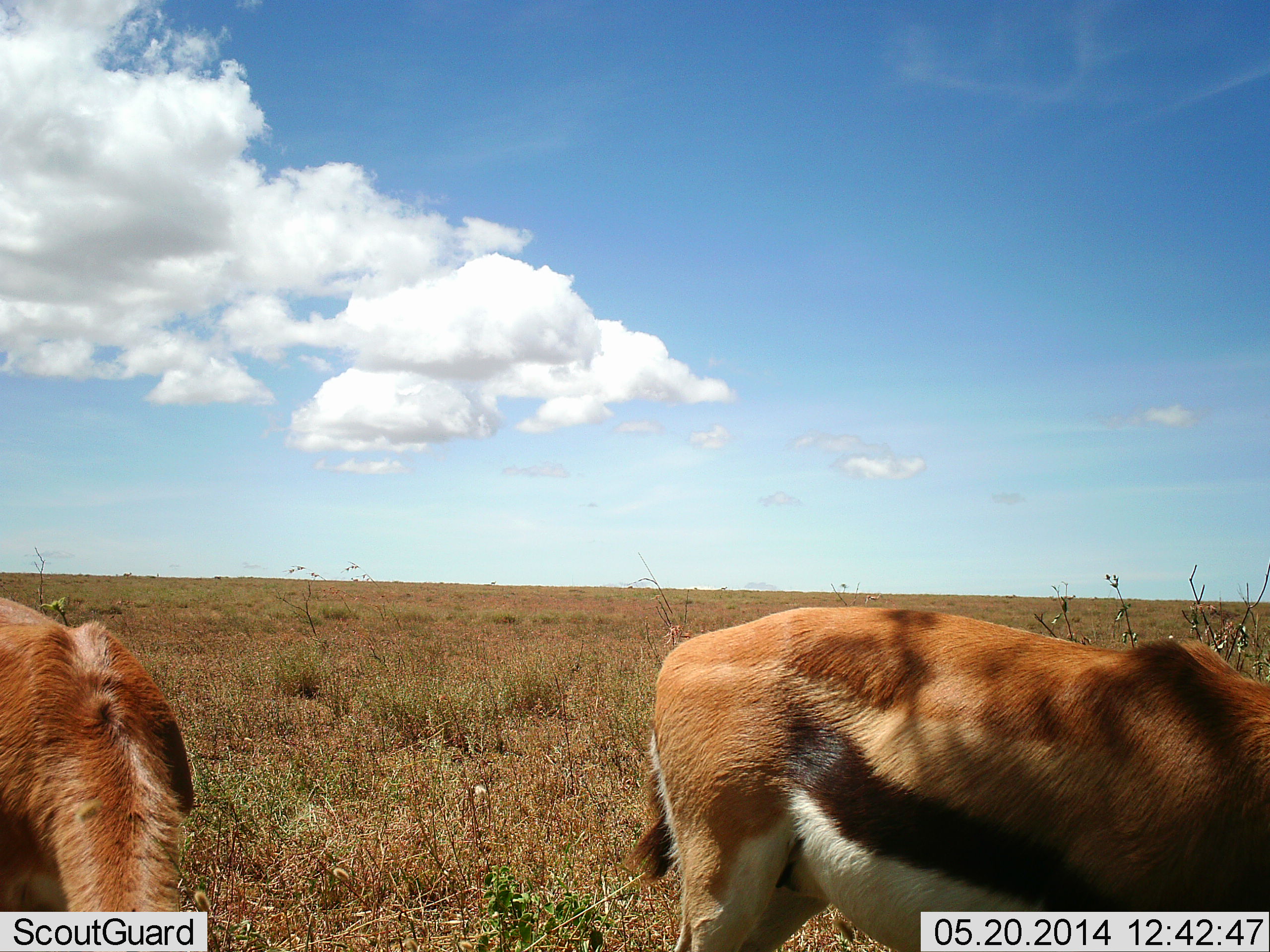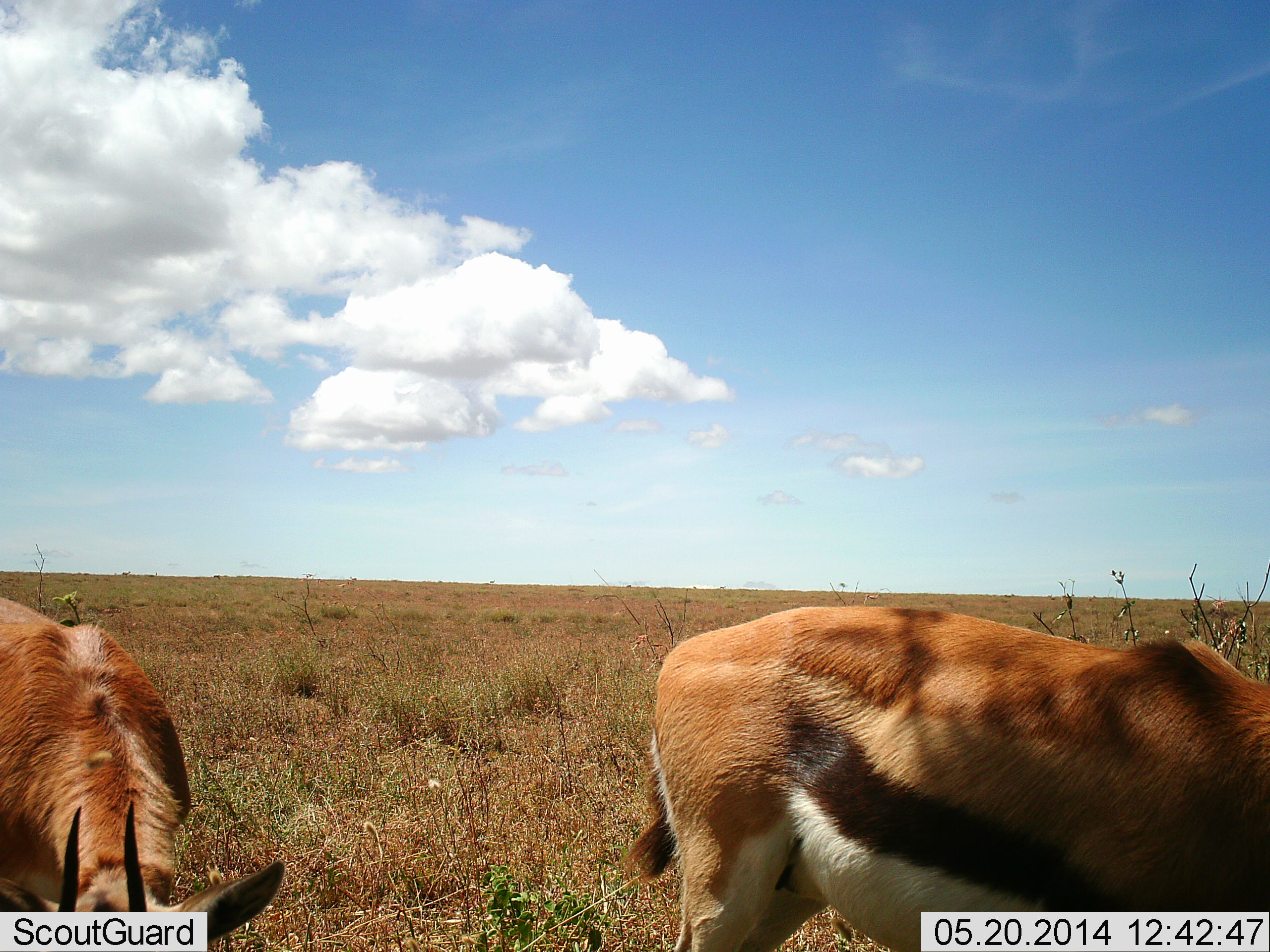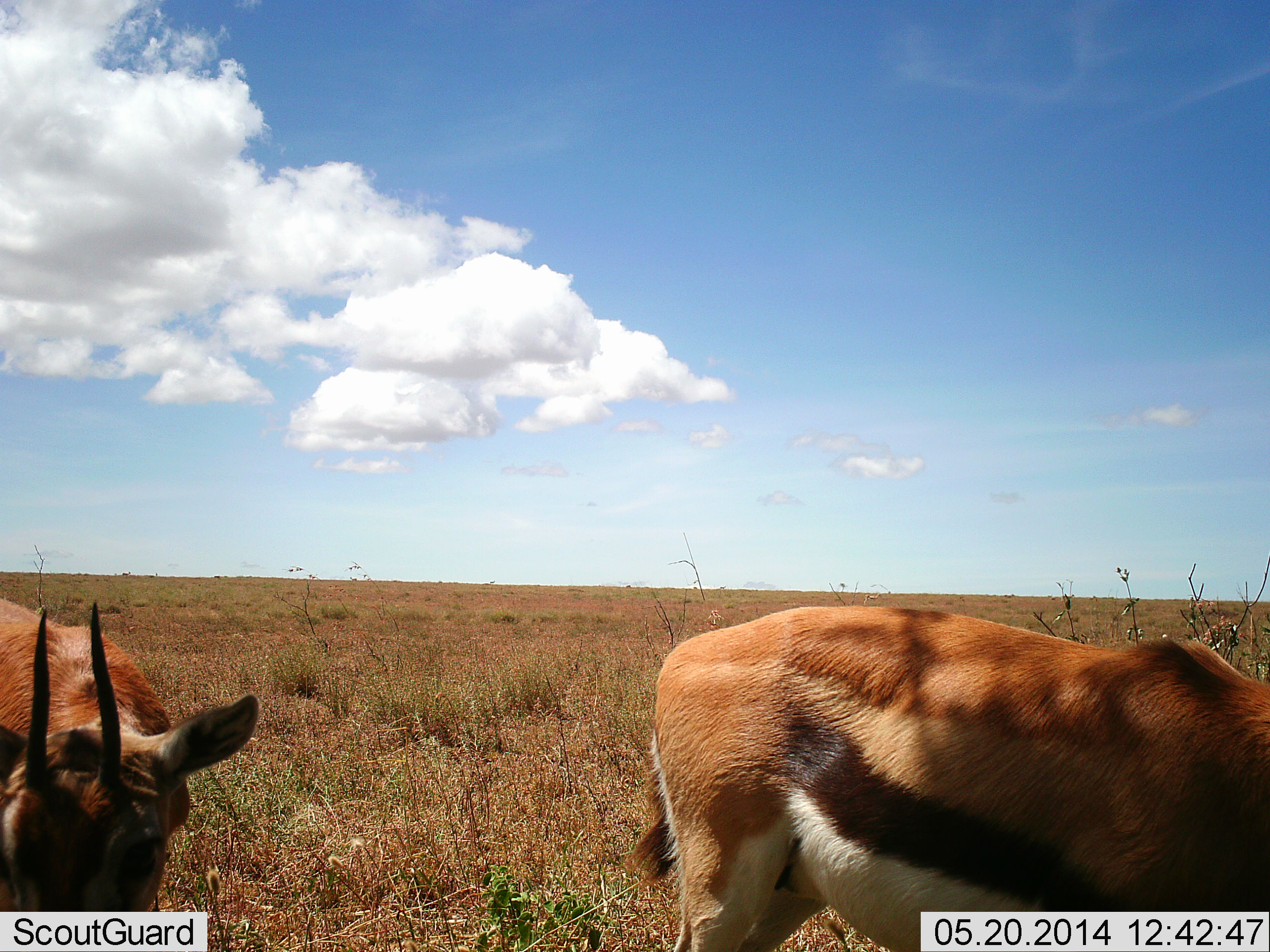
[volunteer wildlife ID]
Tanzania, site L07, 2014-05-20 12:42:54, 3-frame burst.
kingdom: Animalia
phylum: Chordata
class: Mammalia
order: Artiodactyla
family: Bovidae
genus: Eudorcas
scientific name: Eudorcas thomsonii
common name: thomson's gazelle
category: gazellethomsons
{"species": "gazellethomsons (thomson's gazelle) (Eudorcas thomsonii)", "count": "2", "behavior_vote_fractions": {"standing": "50%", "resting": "0%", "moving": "0%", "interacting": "0%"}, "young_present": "0%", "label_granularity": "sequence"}